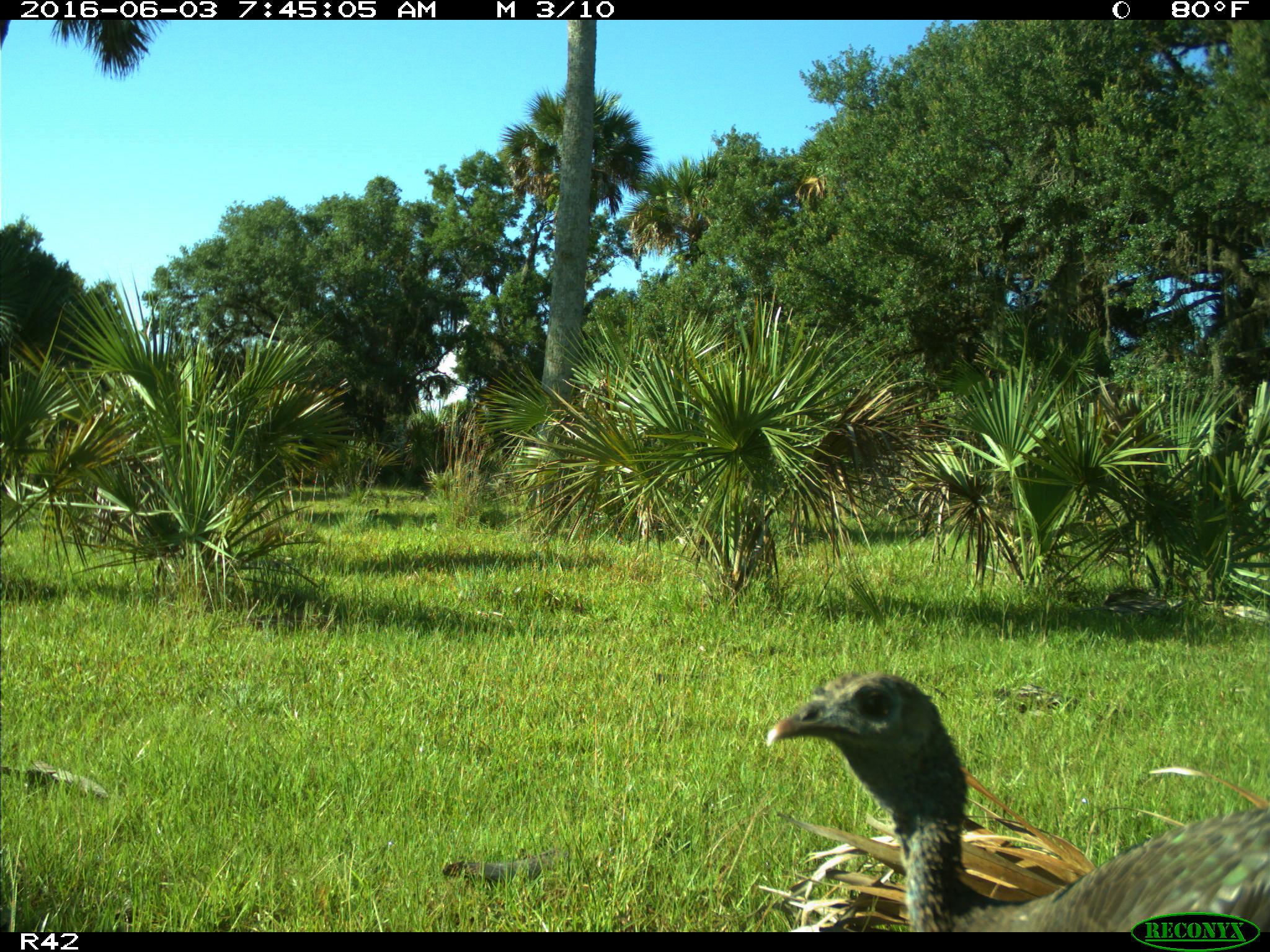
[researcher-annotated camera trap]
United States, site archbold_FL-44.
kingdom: Animalia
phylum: Chordata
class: Aves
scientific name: Aves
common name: birds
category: unidentified bird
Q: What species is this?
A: Unidentified bird (birds) (Aves).